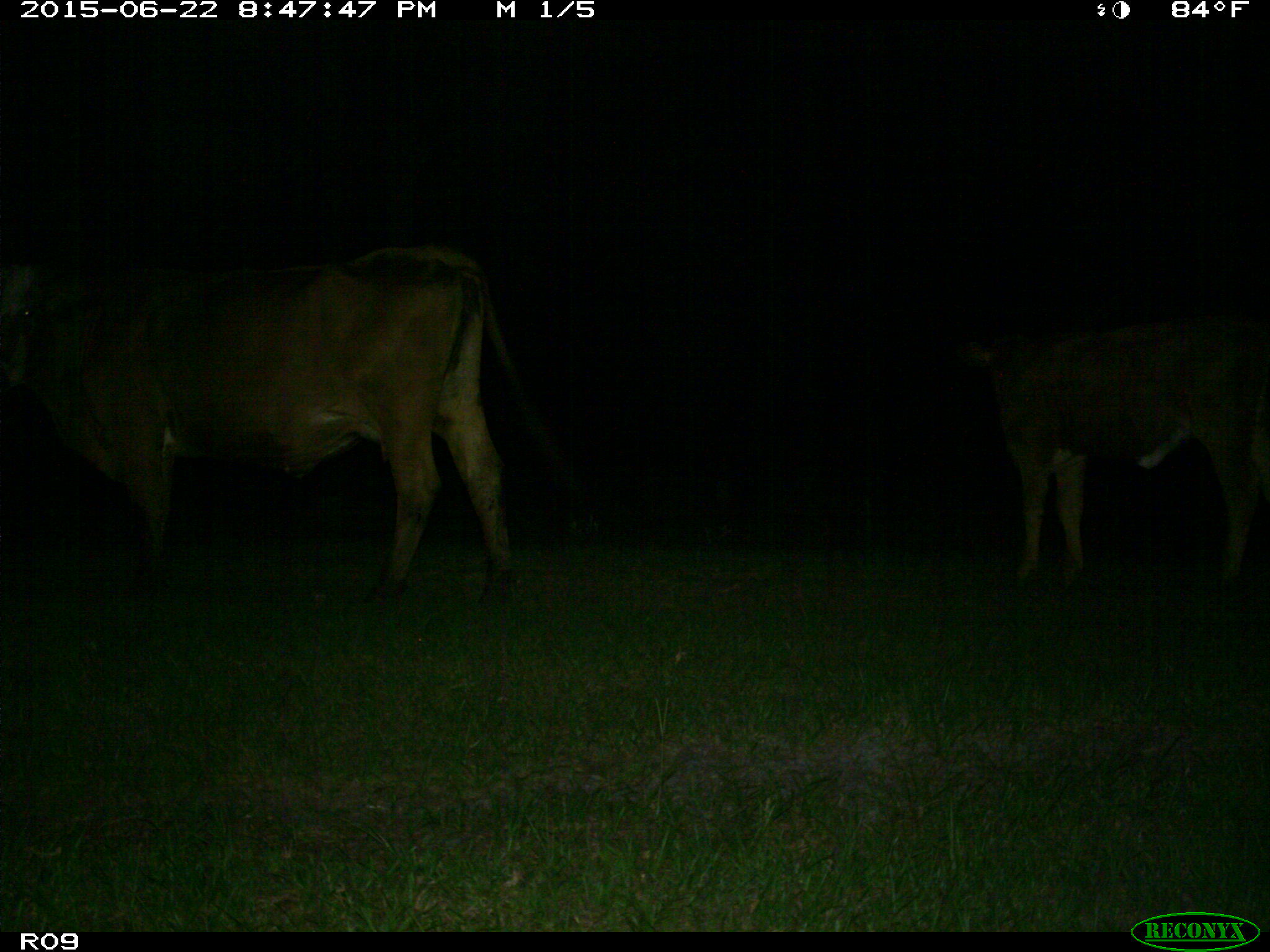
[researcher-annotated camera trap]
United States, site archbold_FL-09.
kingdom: Animalia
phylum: Chordata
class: Mammalia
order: Artiodactyla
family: Bovidae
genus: Bos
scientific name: Bos taurus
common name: domestic cow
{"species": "Bos taurus (domestic cow)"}